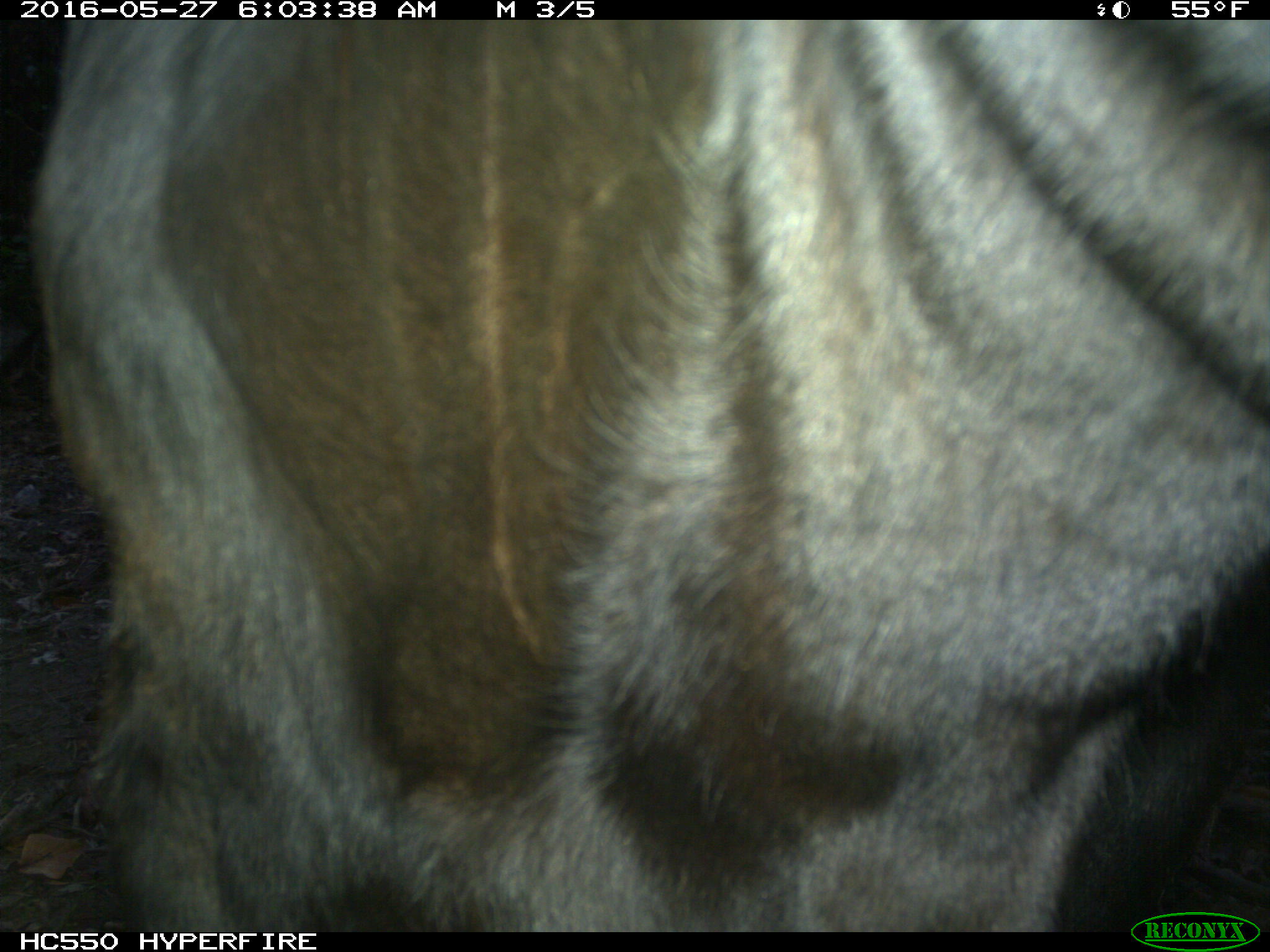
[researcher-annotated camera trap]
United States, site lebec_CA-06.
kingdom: Animalia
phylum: Chordata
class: Mammalia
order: Artiodactyla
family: Bovidae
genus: Bos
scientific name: Bos taurus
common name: domestic cow